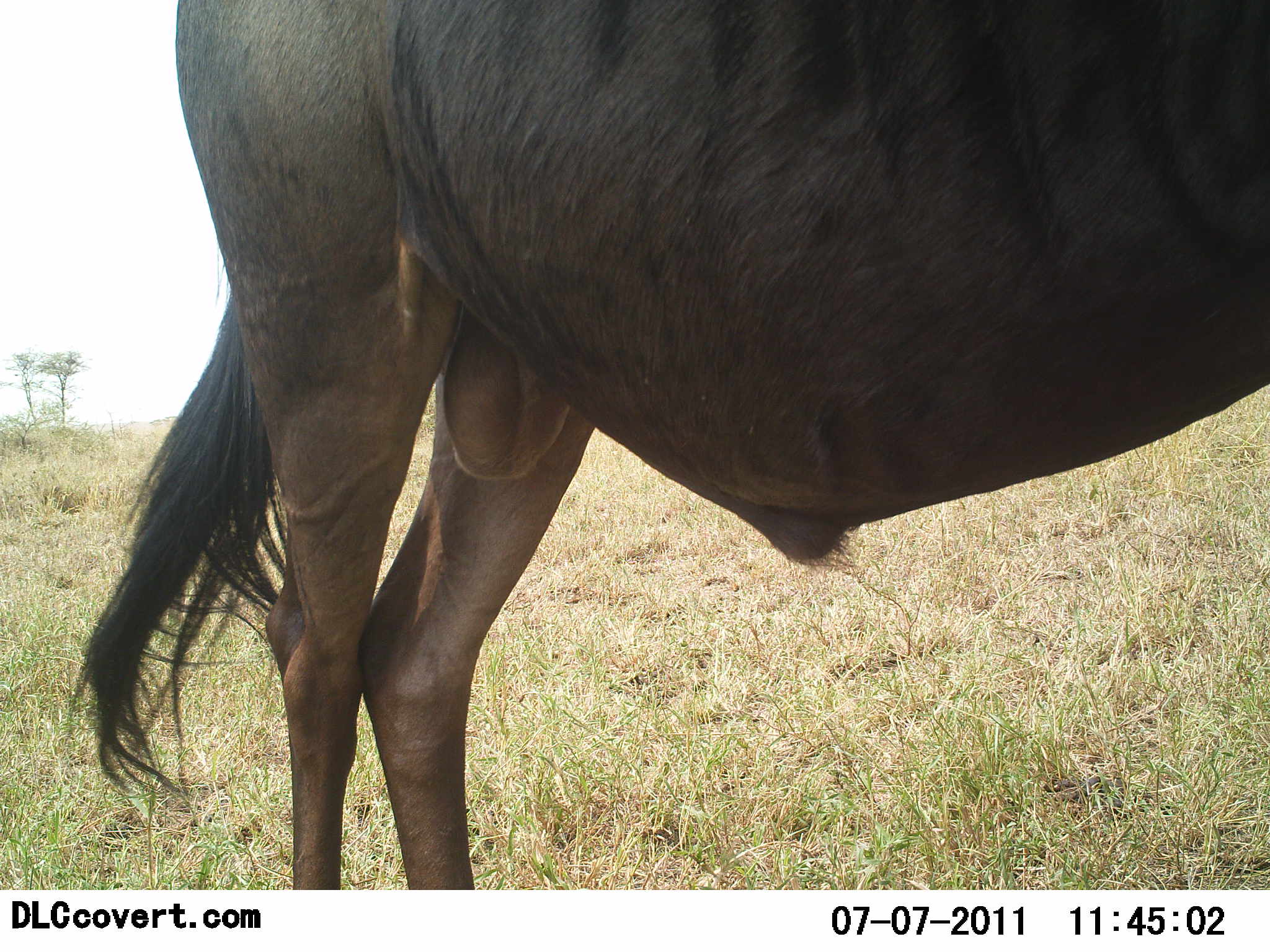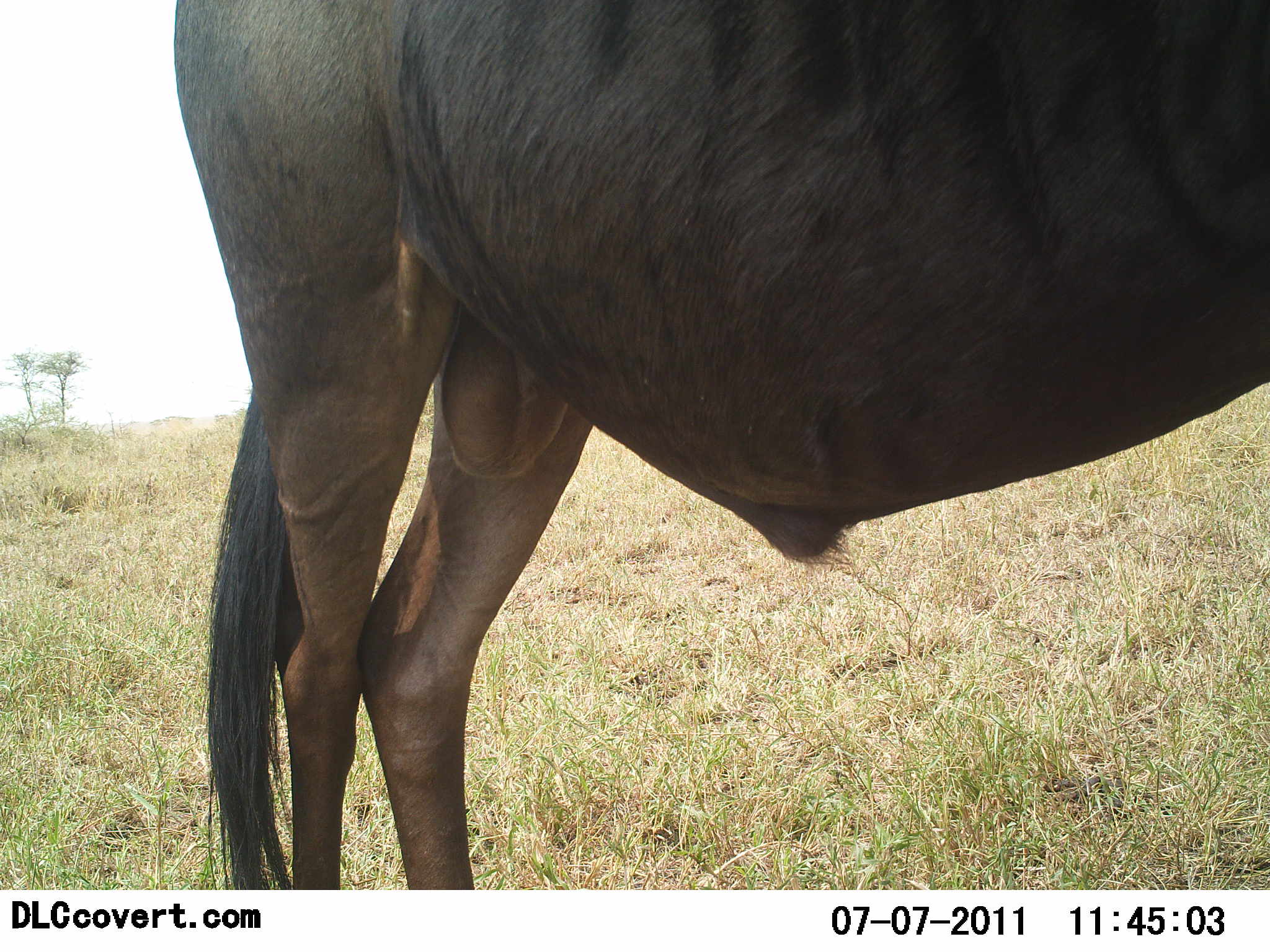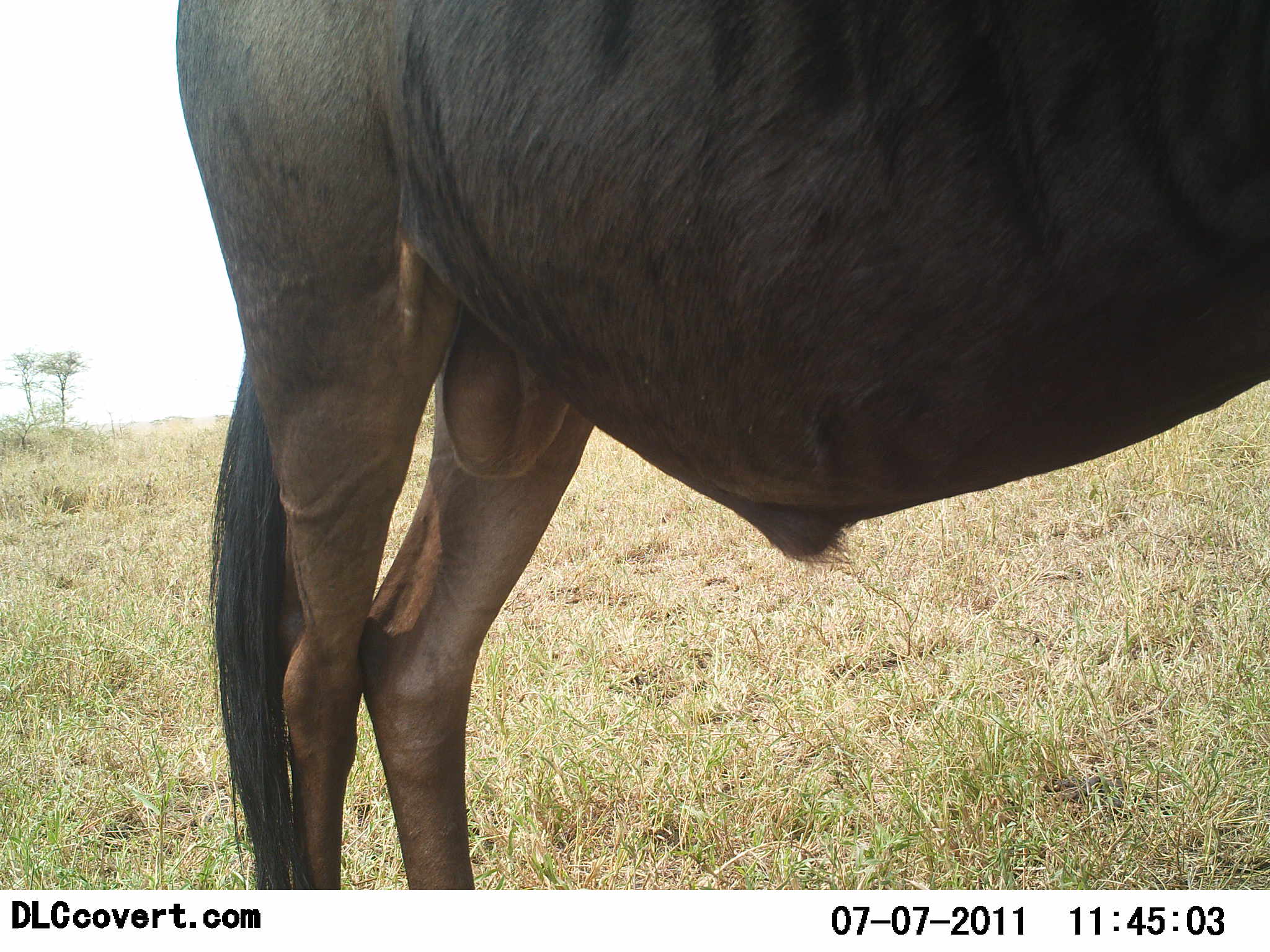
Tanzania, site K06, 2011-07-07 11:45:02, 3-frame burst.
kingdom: Animalia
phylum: Chordata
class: Mammalia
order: Artiodactyla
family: Bovidae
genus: Connochaetes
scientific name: Connochaetes taurinus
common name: blue wildebeest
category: wildebeest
Wildebeest (blue wildebeest) (Connochaetes taurinus), count 1. Behavior (volunteer vote fractions): standing 82%, resting 18%, moving 0%, interacting 9%. Young present (vote fraction): 0%. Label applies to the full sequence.